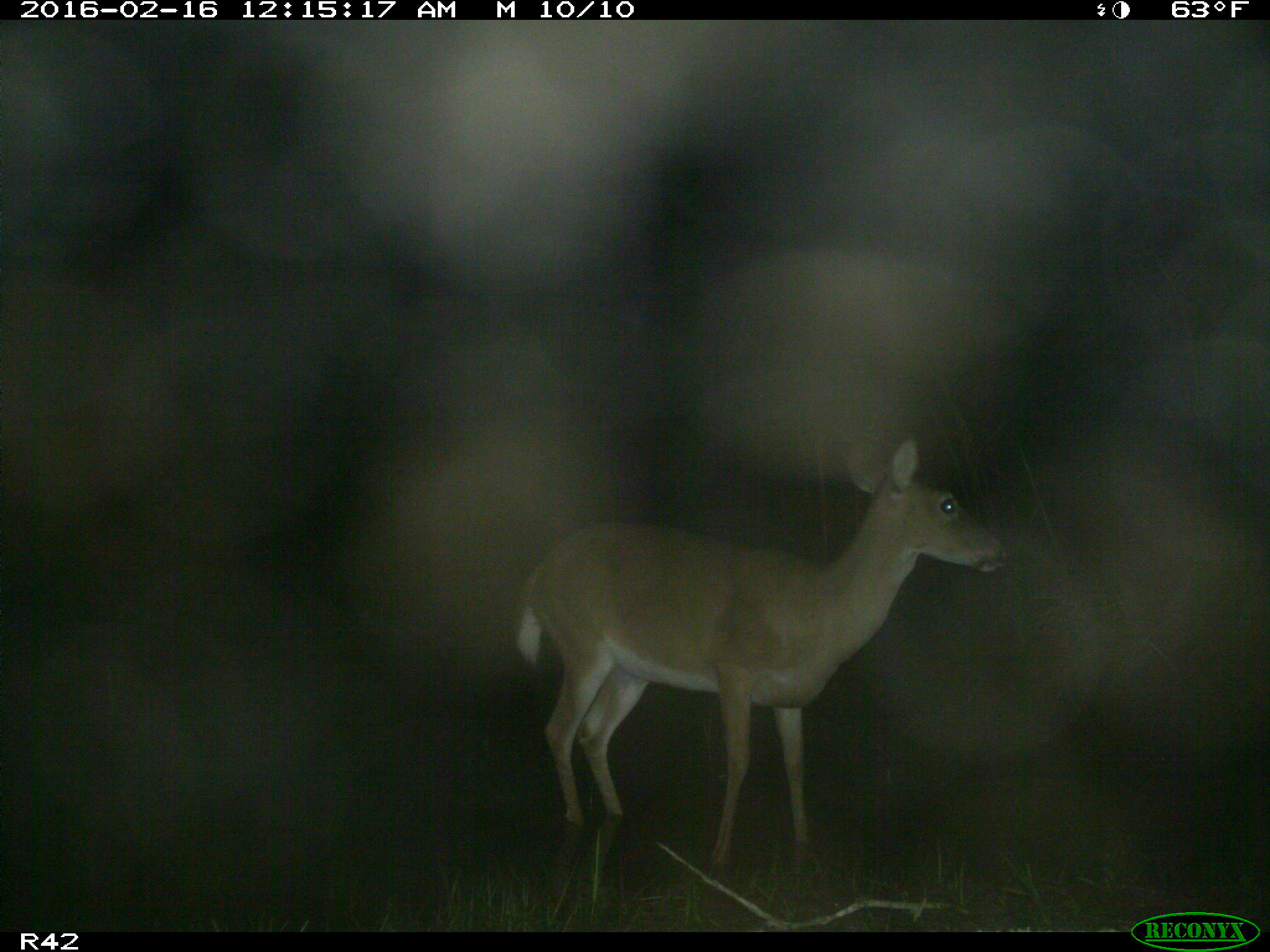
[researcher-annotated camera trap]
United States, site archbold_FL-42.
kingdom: Animalia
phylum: Chordata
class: Mammalia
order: Artiodactyla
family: Cervidae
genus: Odocoileus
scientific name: Odocoileus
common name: deer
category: unidentified deer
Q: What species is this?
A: Unidentified deer (deer) (Odocoileus).